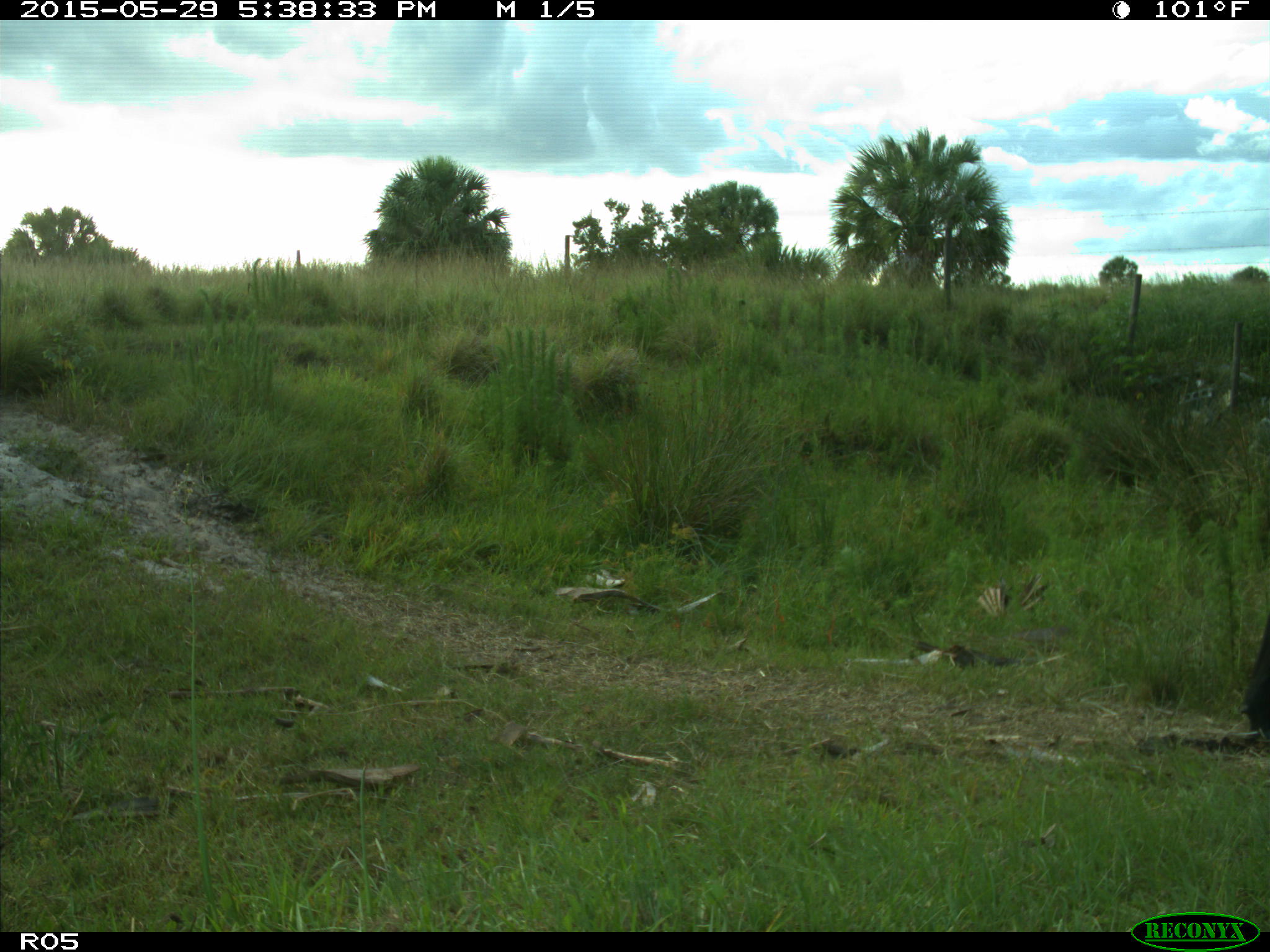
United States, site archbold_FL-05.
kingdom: Animalia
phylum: Chordata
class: Mammalia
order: Artiodactyla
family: Bovidae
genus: Bos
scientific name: Bos taurus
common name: domestic cow